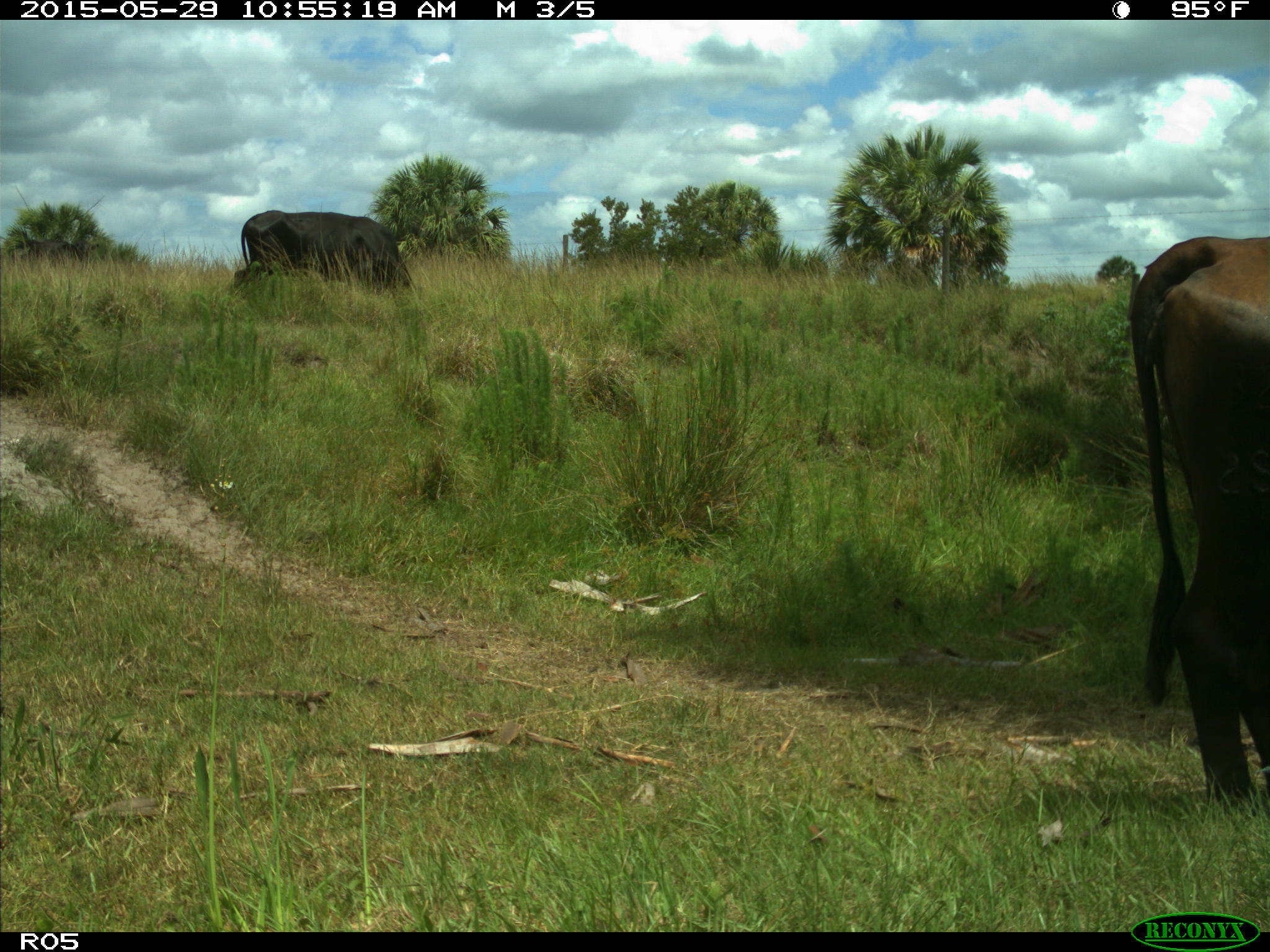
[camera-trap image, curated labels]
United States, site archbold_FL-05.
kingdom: Animalia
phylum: Chordata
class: Mammalia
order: Artiodactyla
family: Bovidae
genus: Bos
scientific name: Bos taurus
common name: domestic cow